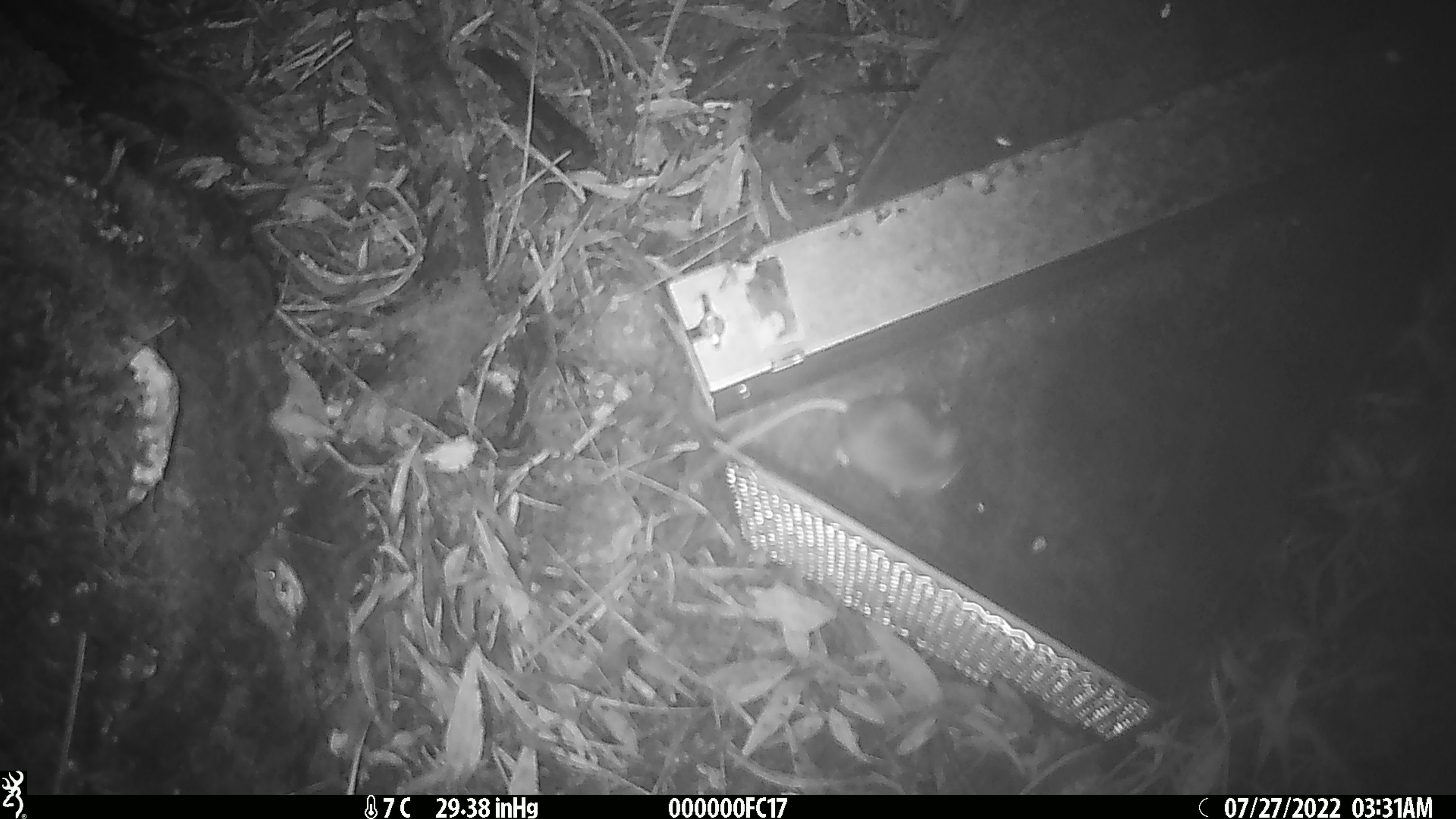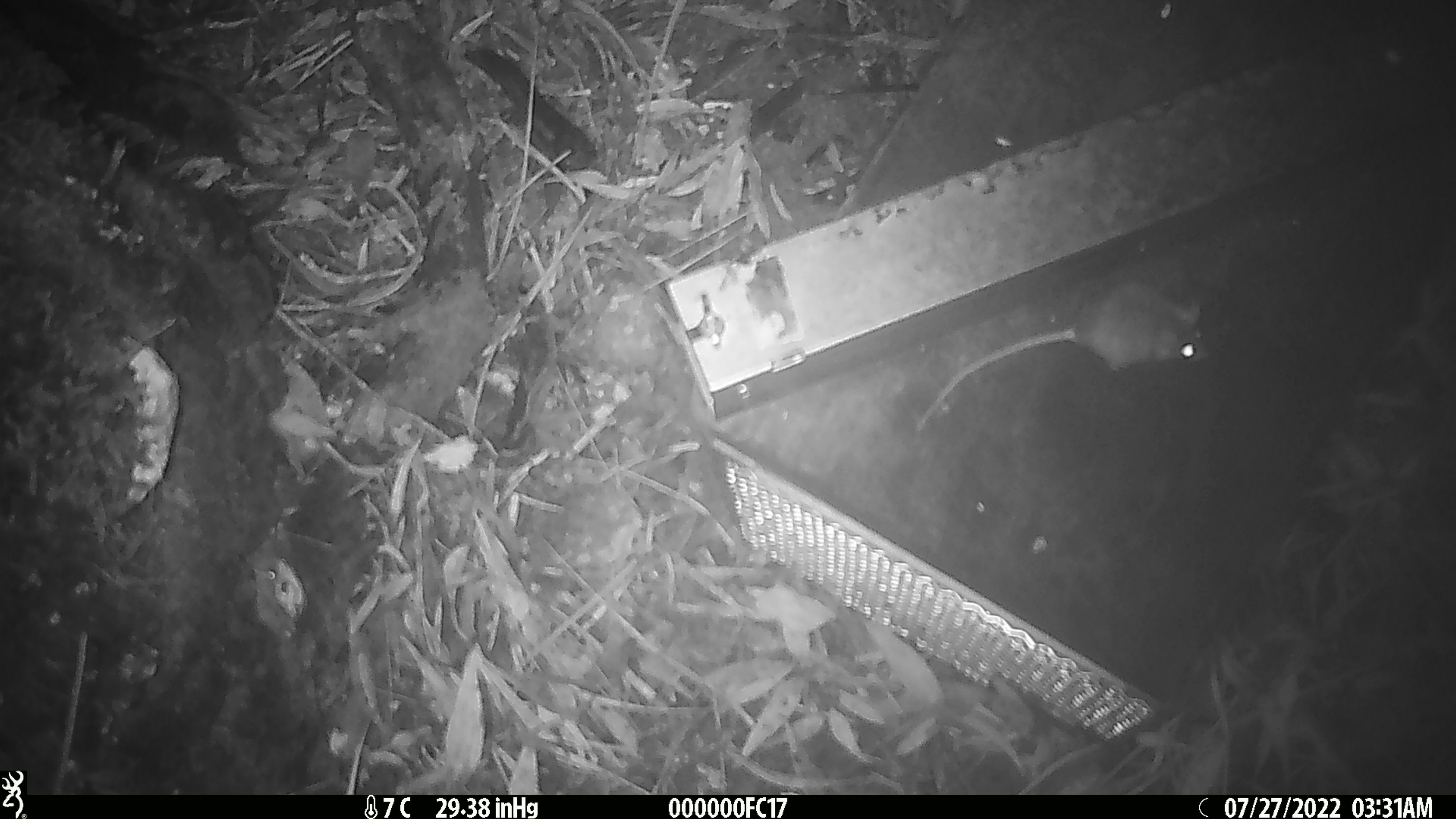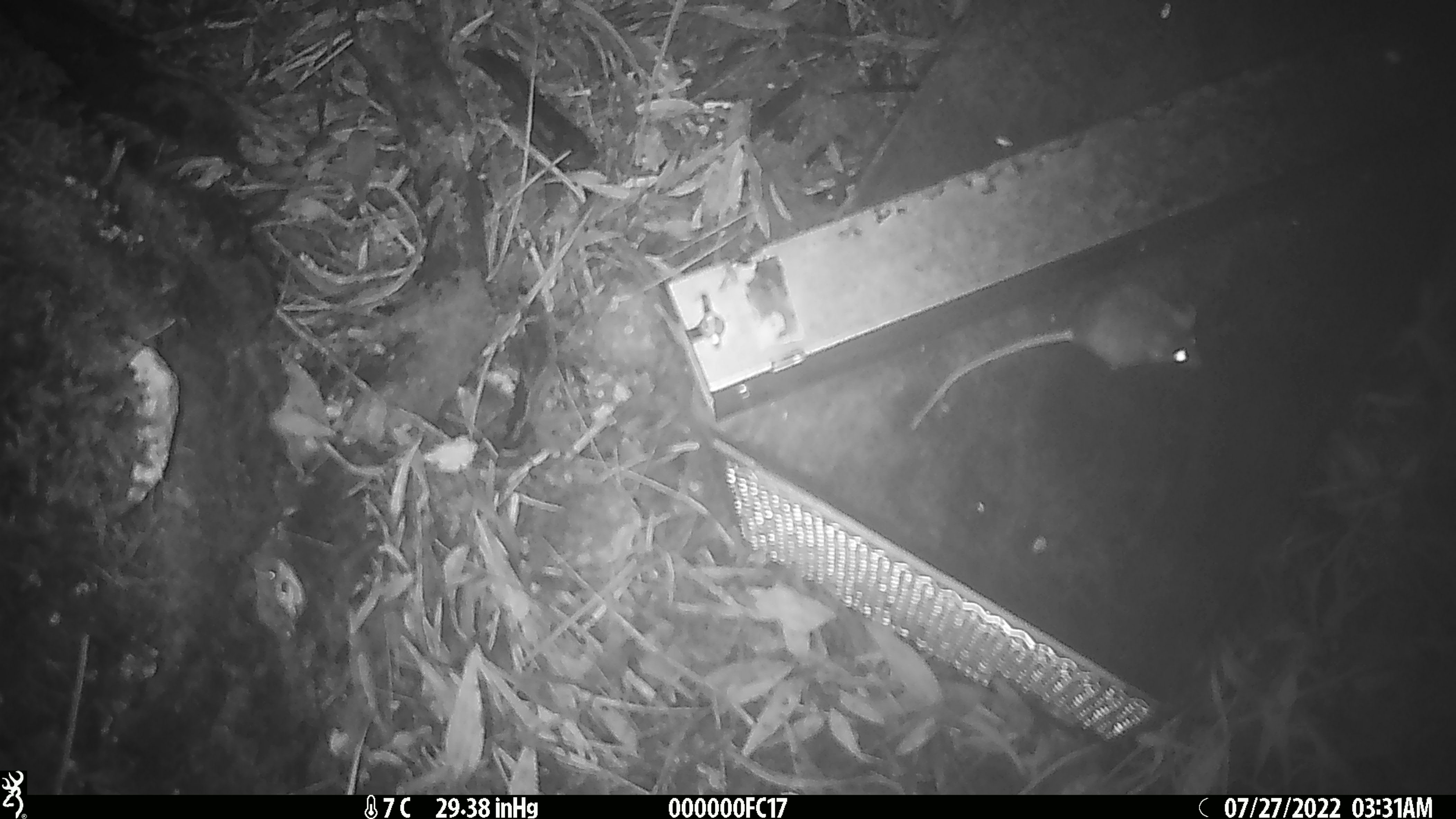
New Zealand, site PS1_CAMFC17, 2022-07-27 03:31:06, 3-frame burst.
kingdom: Animalia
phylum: Chordata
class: Mammalia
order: Rodentia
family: Muridae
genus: Mus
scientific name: Mus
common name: mouse